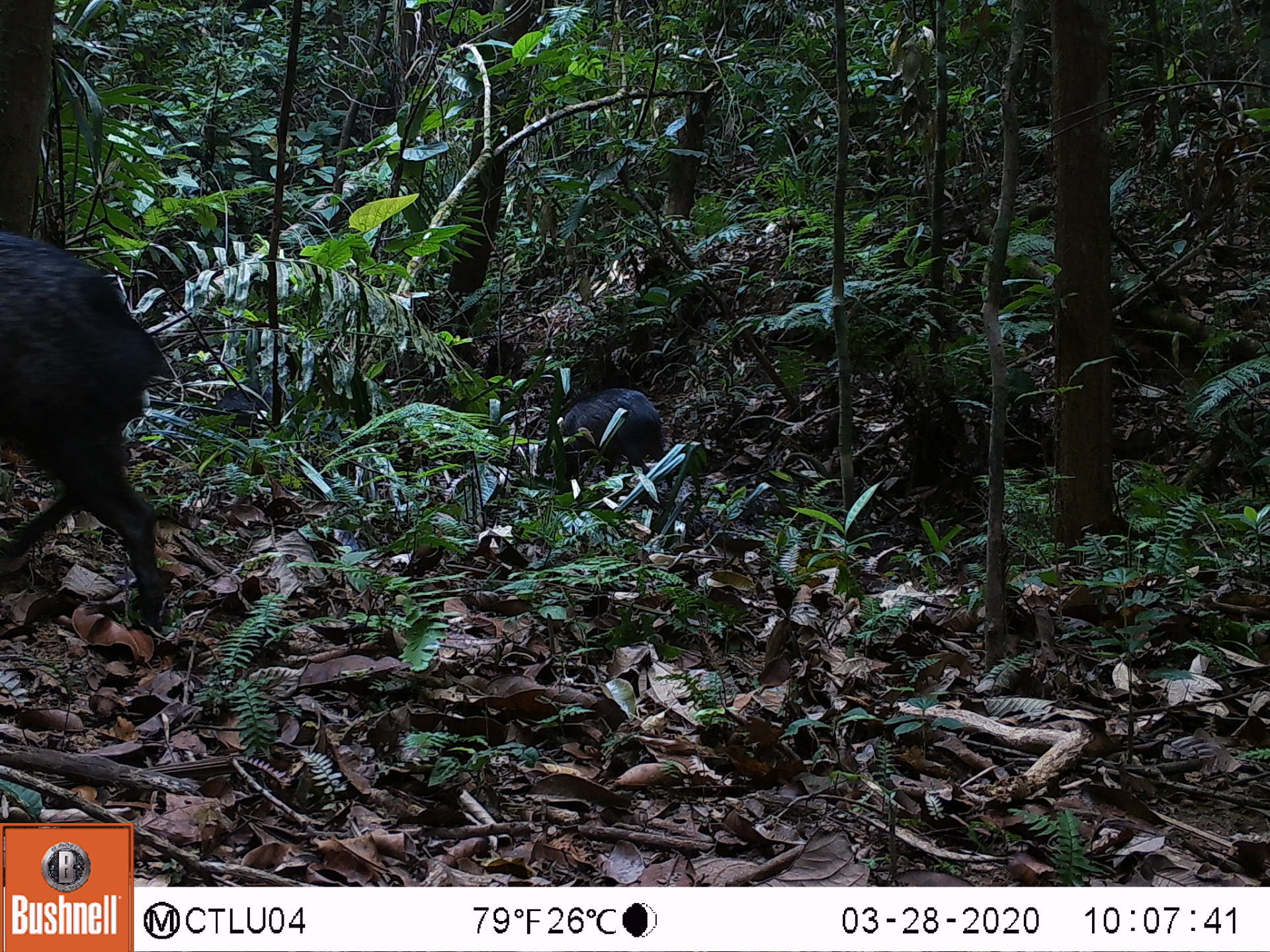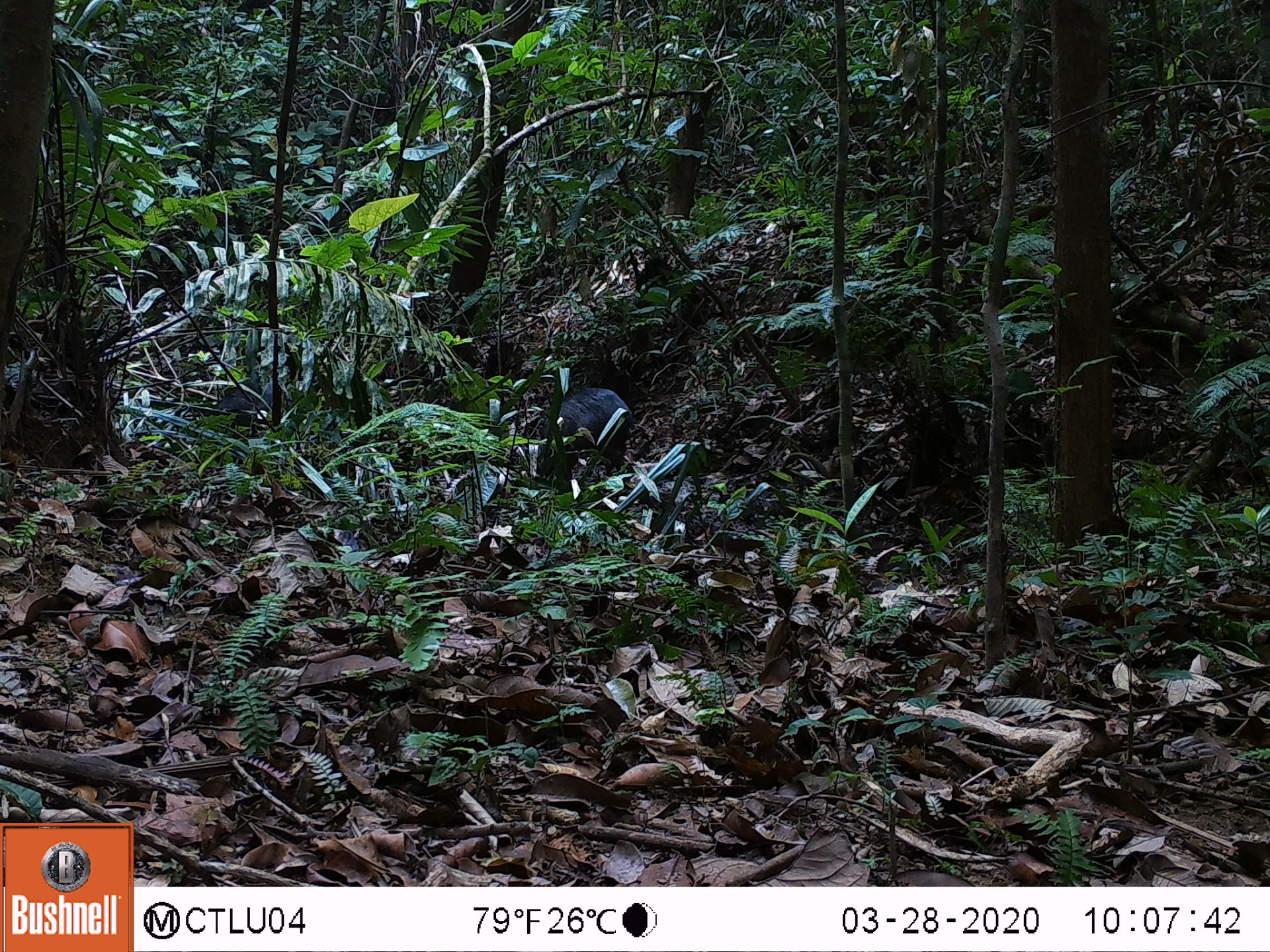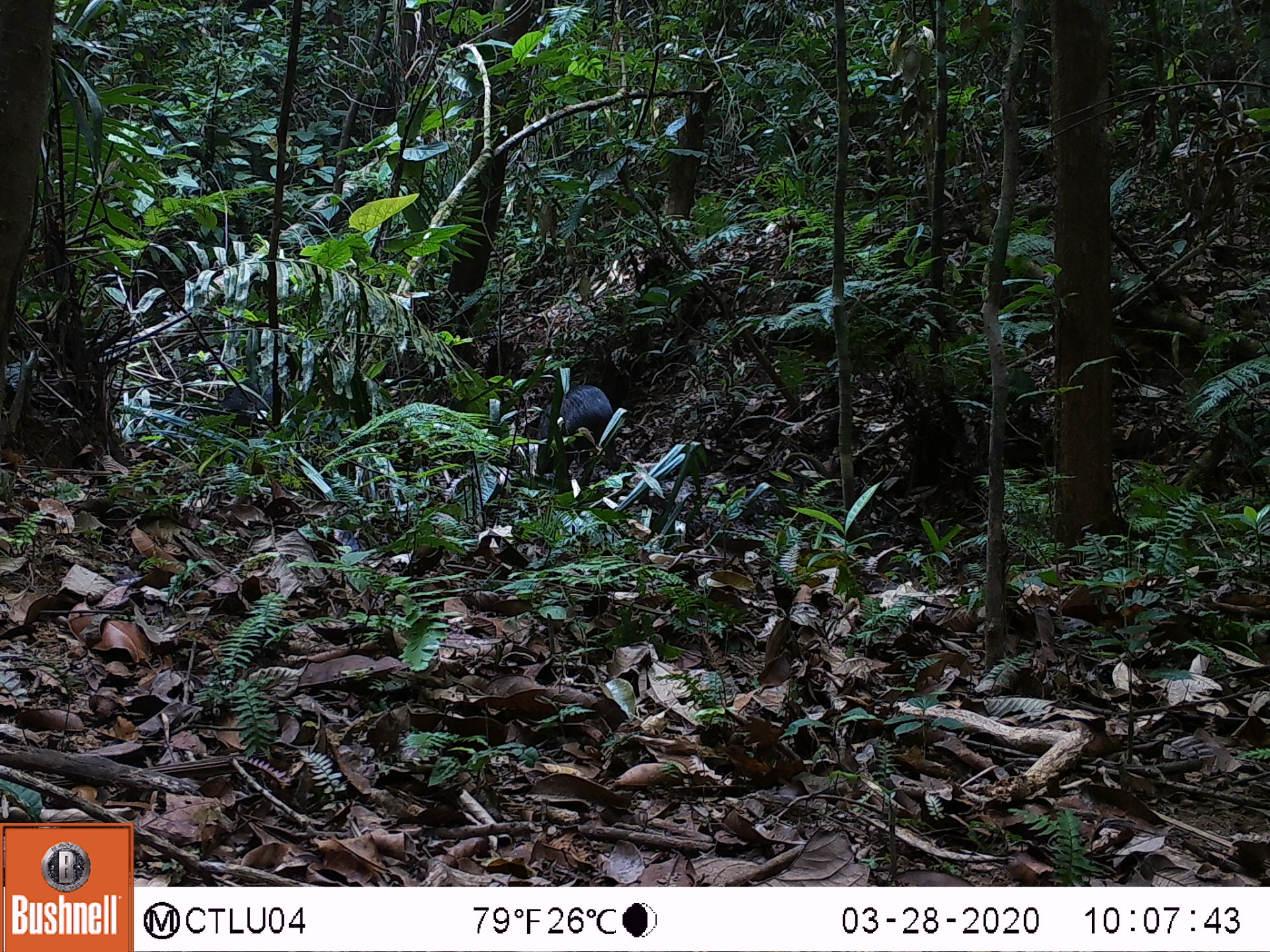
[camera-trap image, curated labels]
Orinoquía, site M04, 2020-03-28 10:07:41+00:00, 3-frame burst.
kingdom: Animalia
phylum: Chordata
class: Mammalia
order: Artiodactyla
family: Tayassuidae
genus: Pecari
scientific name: Pecari tajacu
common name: collared peccary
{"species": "collared peccary (Pecari tajacu)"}